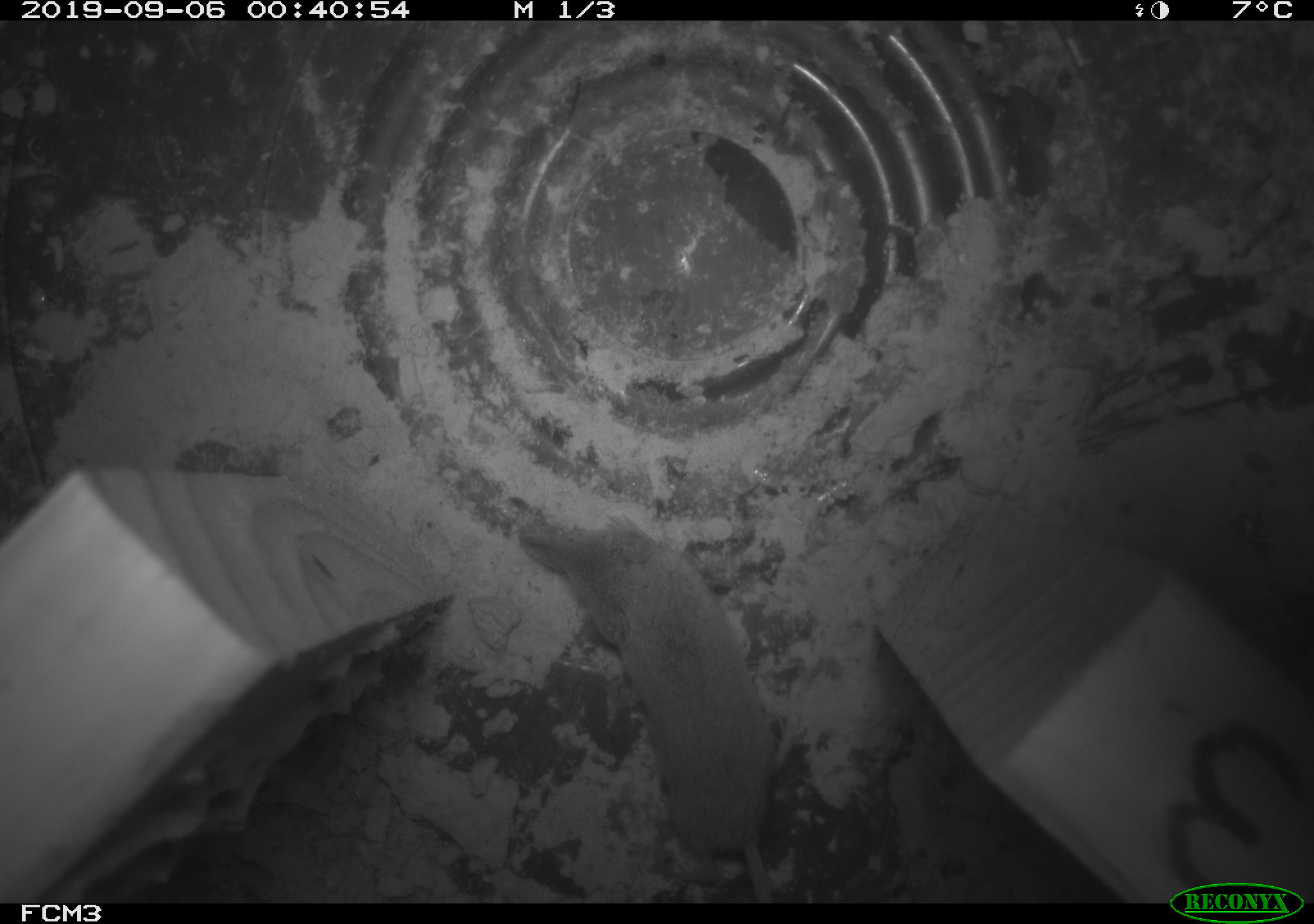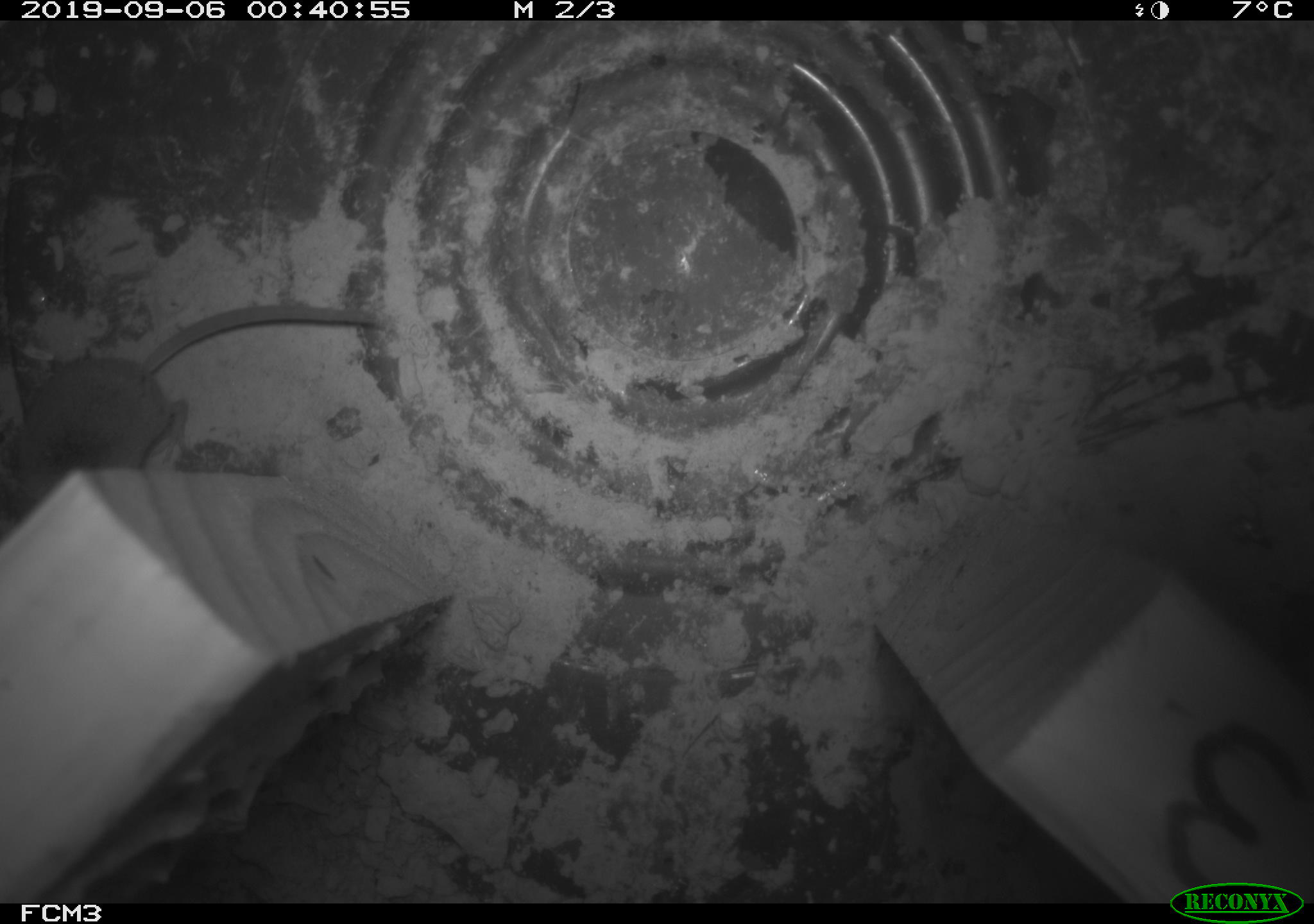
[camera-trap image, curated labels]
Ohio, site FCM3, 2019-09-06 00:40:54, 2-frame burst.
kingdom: Animalia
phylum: Chordata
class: Mammalia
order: Eulipotyphla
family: Soricidae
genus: Sorex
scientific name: Sorex cinereus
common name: masked shrew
Masked shrew (Sorex cinereus).